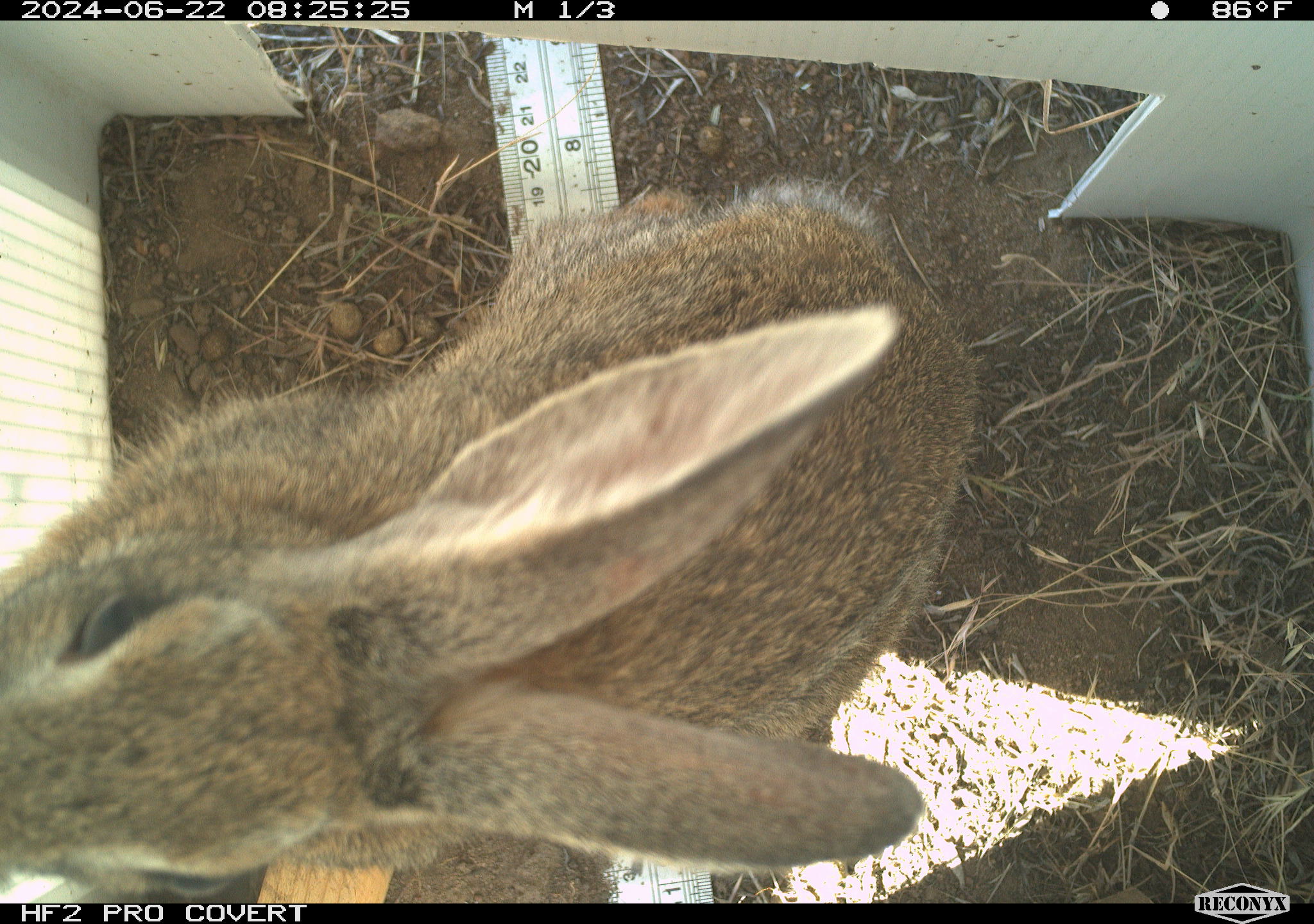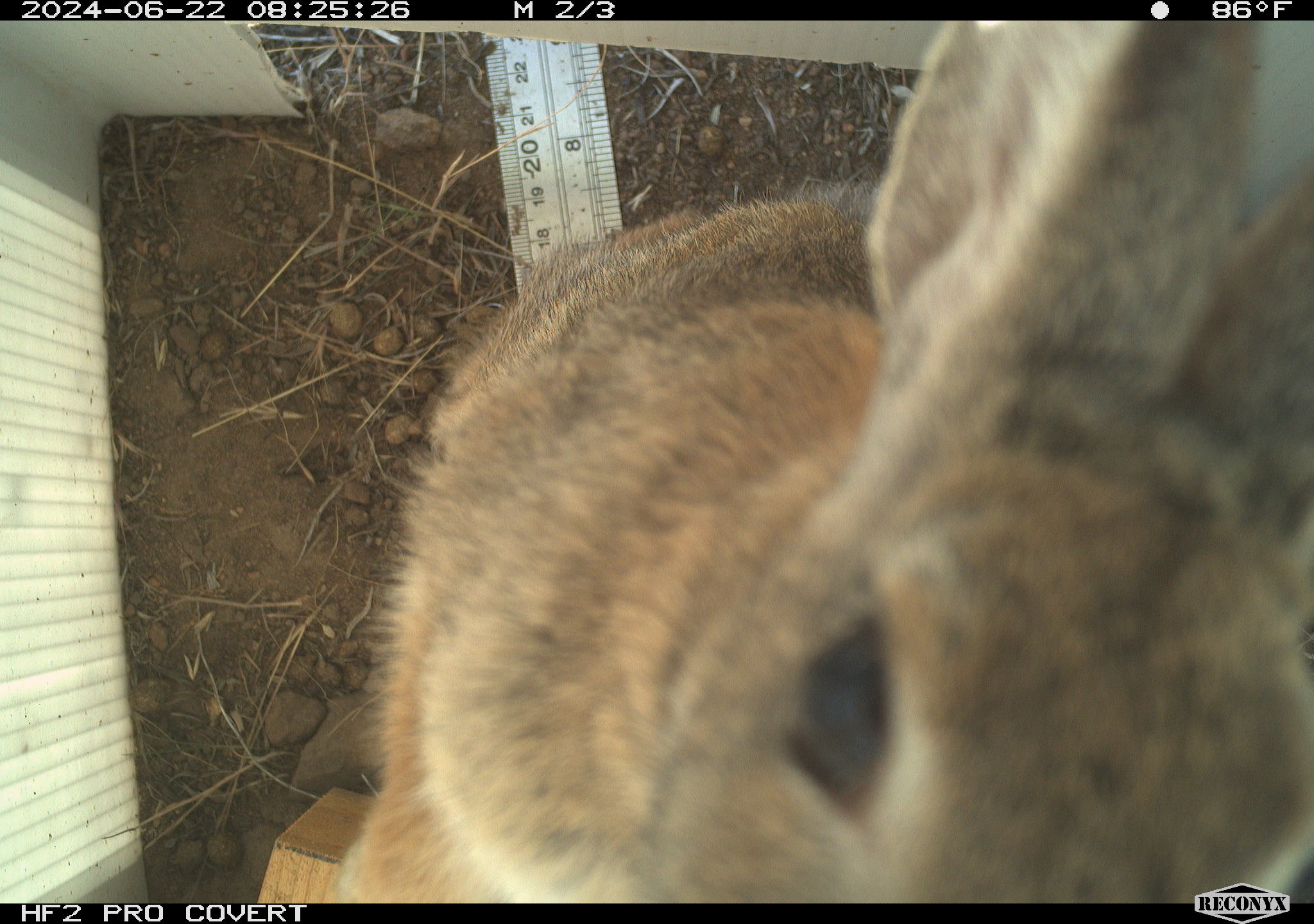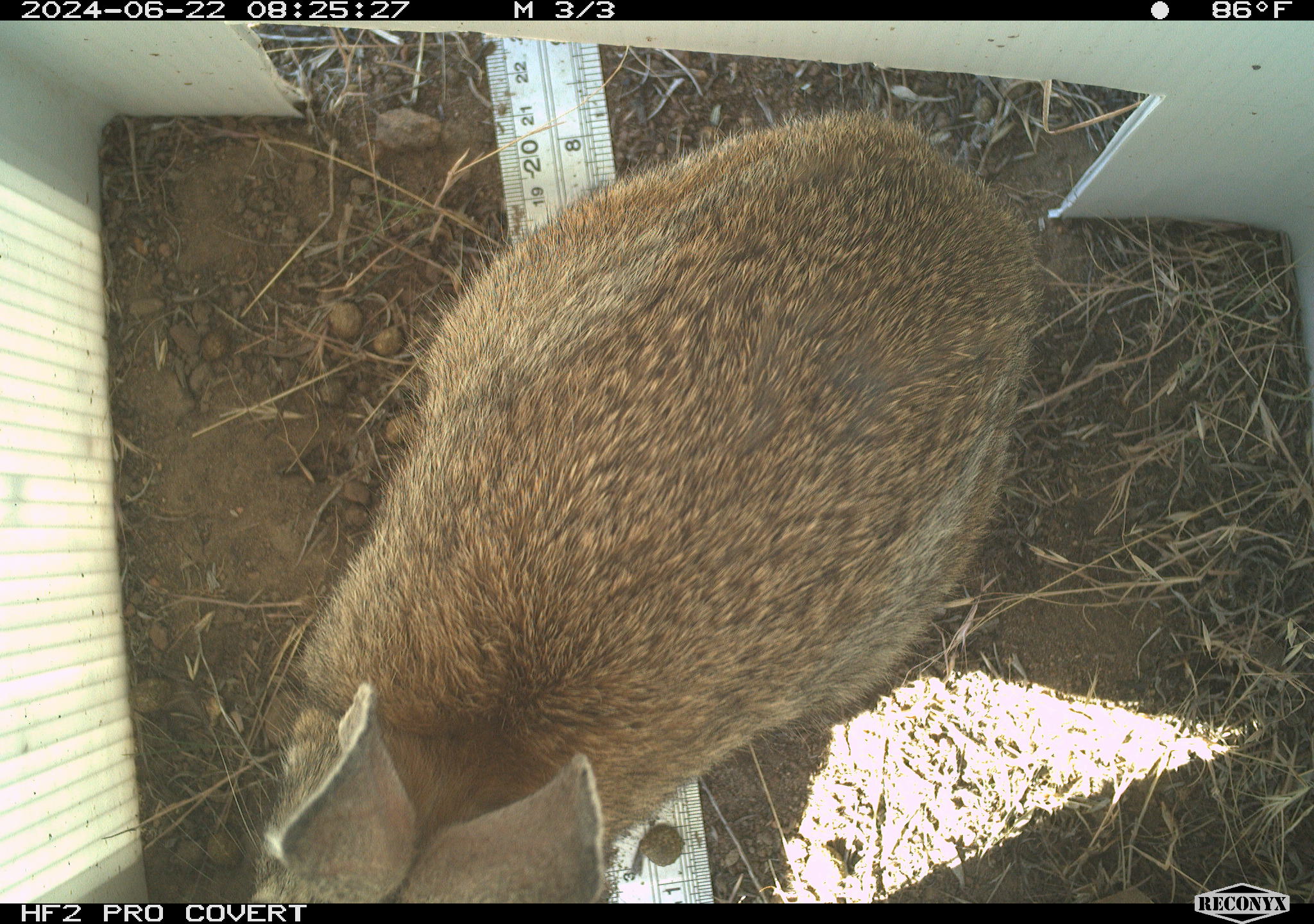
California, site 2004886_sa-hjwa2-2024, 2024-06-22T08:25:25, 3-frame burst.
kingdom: Animalia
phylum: Chordata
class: Mammalia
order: Lagomorpha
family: Leporidae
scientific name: Leporidae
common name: rabbit or hare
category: rabbit and hare family